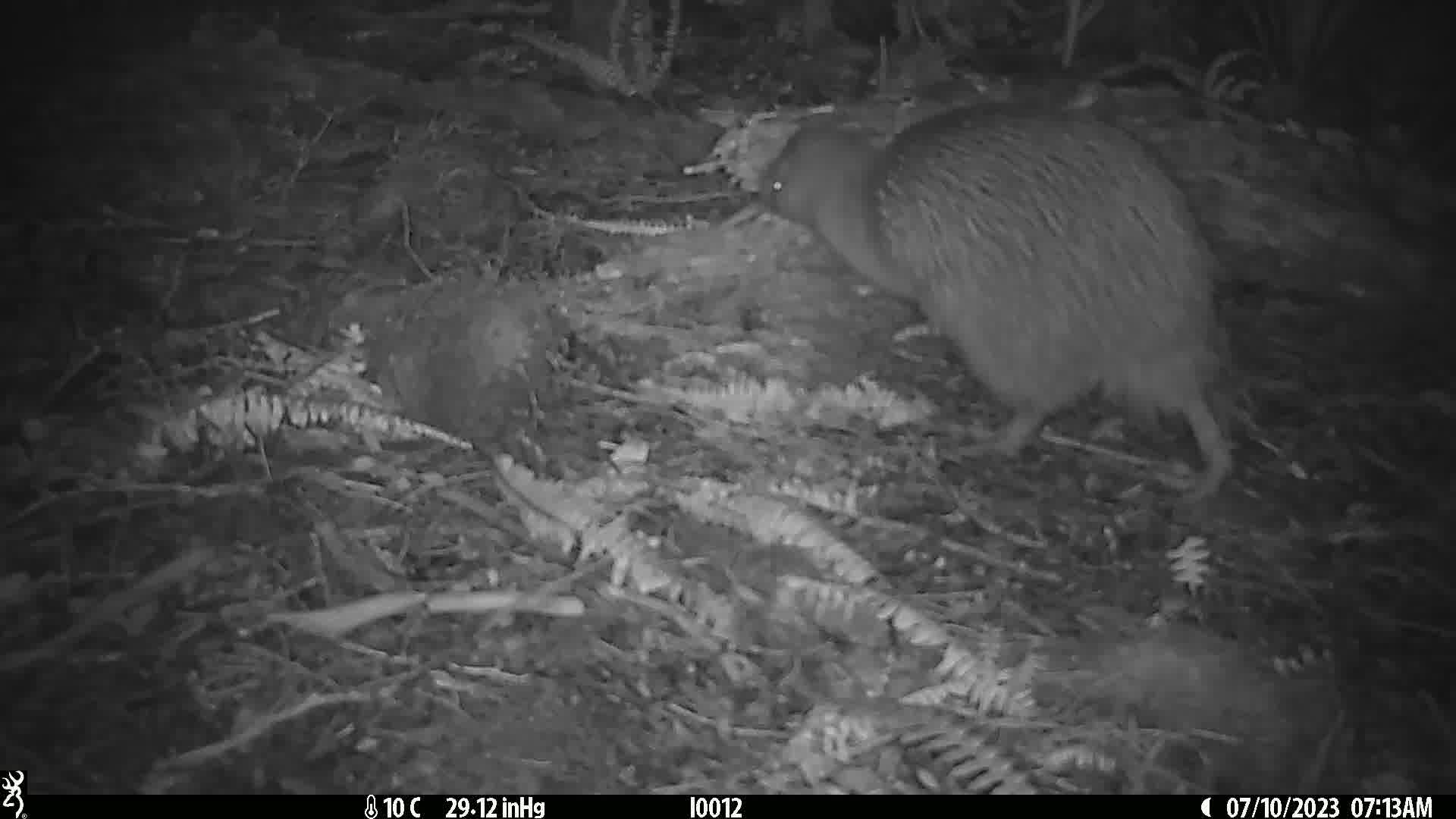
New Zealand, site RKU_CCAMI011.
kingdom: Animalia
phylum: Chordata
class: Aves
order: Apterygiformes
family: Apterygidae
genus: Apteryx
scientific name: Apteryx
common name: kiwi